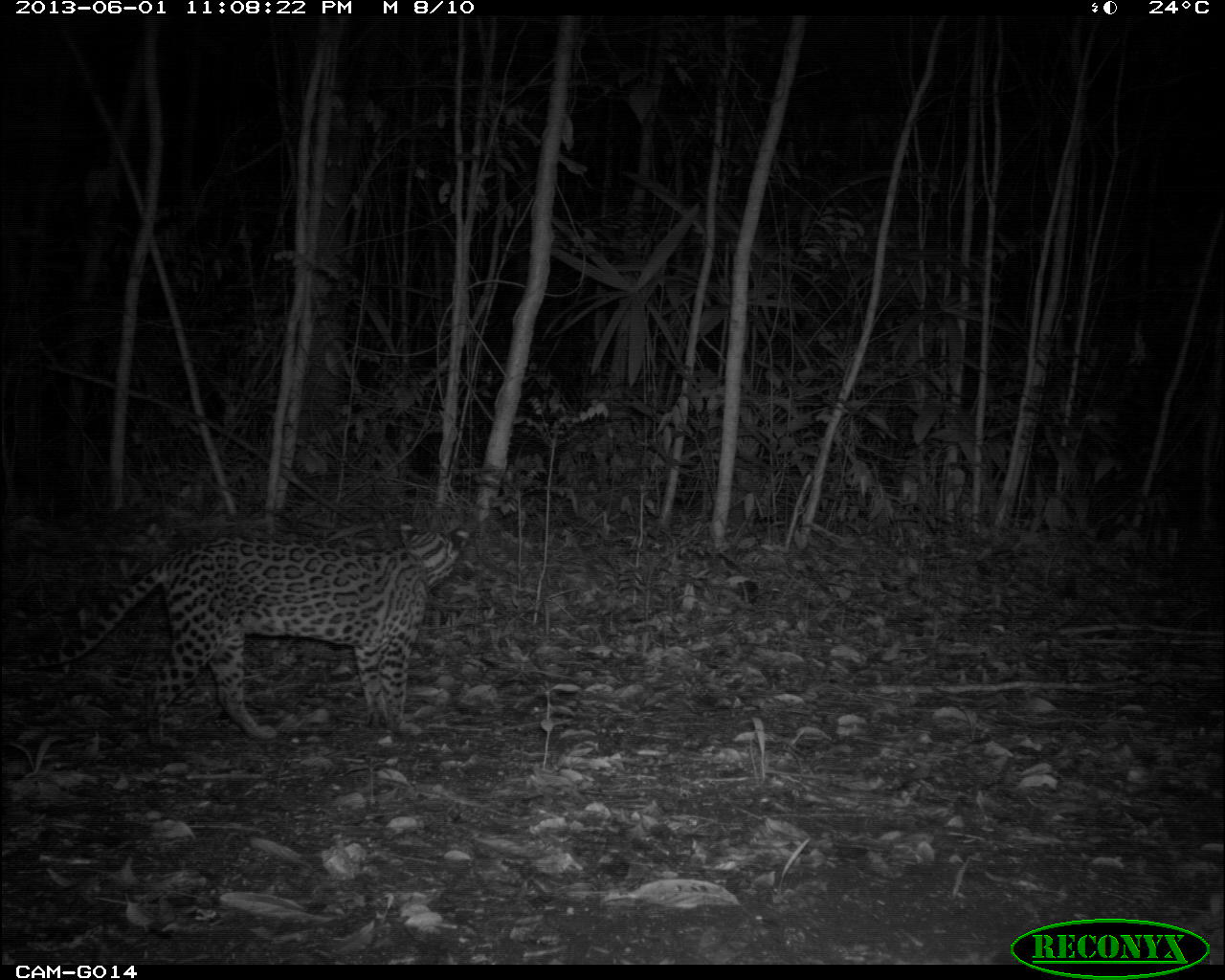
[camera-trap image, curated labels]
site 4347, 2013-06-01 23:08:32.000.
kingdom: Animalia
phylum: Chordata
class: Mammalia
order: Carnivora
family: Felidae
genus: Leopardus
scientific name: Leopardus pardalis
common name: ocelot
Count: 1.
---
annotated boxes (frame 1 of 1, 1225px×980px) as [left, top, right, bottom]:
leopardus pardalis: [2, 519, 473, 750]